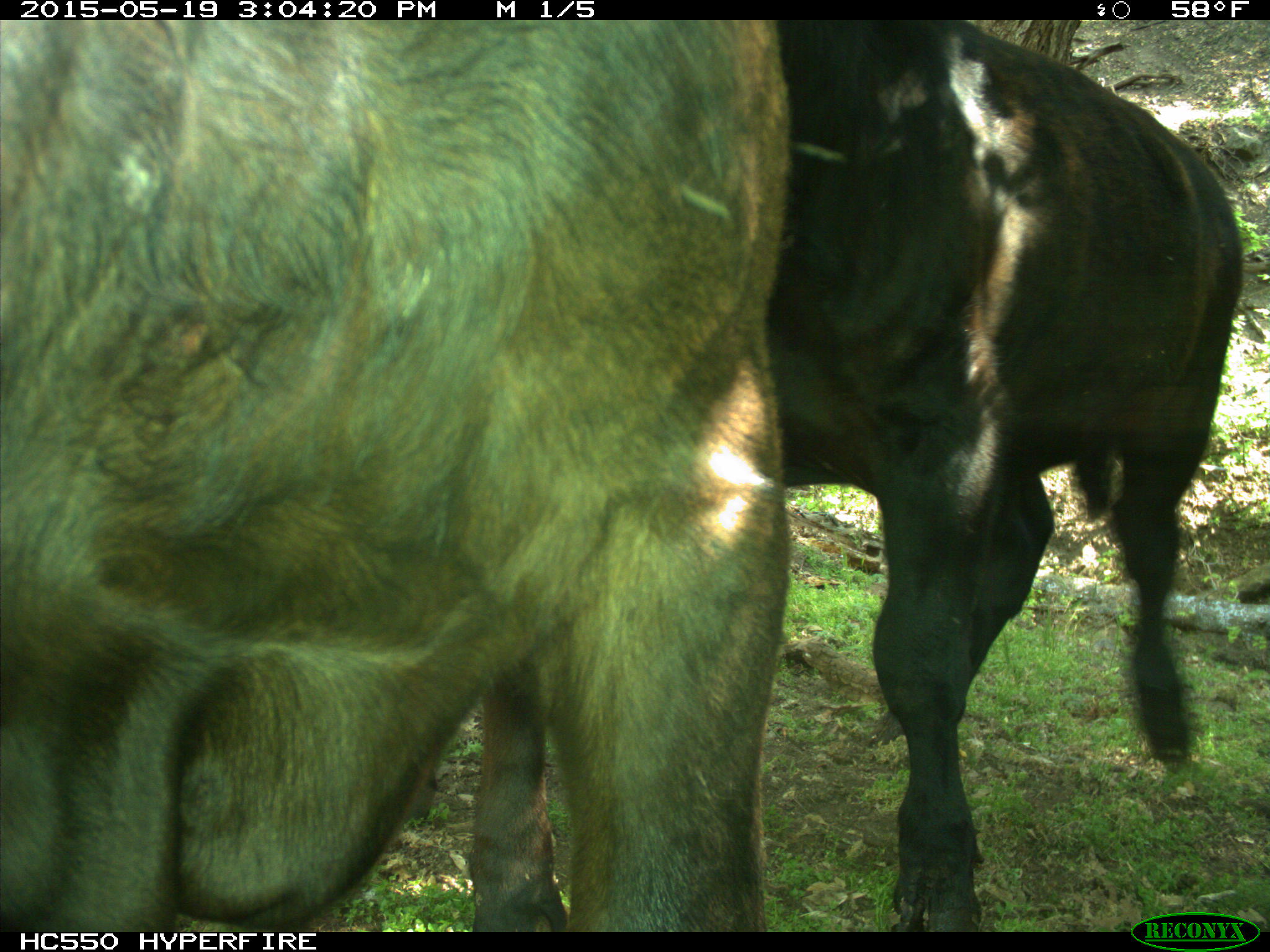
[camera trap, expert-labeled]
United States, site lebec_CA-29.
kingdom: Animalia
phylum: Chordata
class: Mammalia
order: Artiodactyla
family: Bovidae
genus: Bos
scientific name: Bos taurus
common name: domestic cow